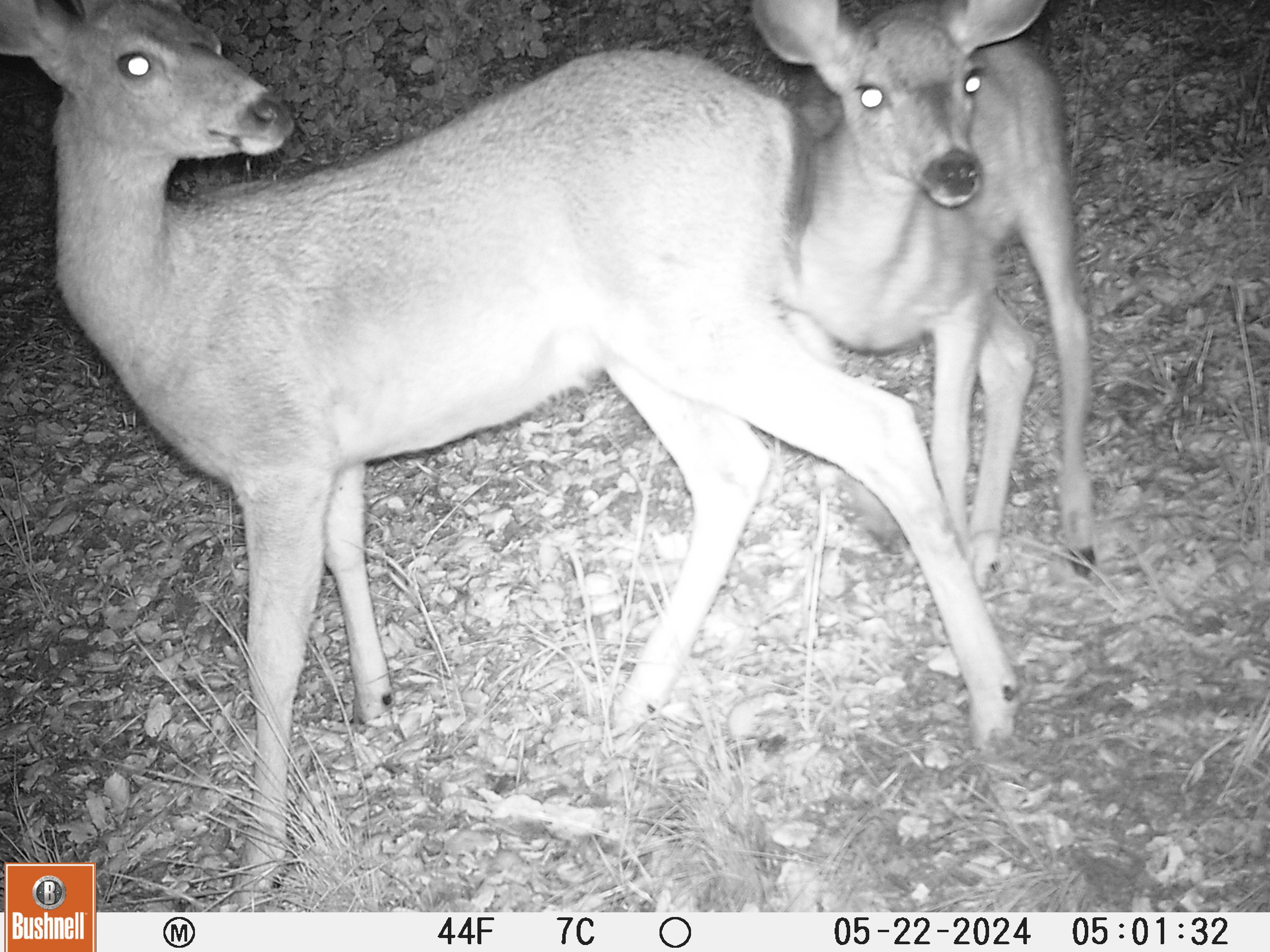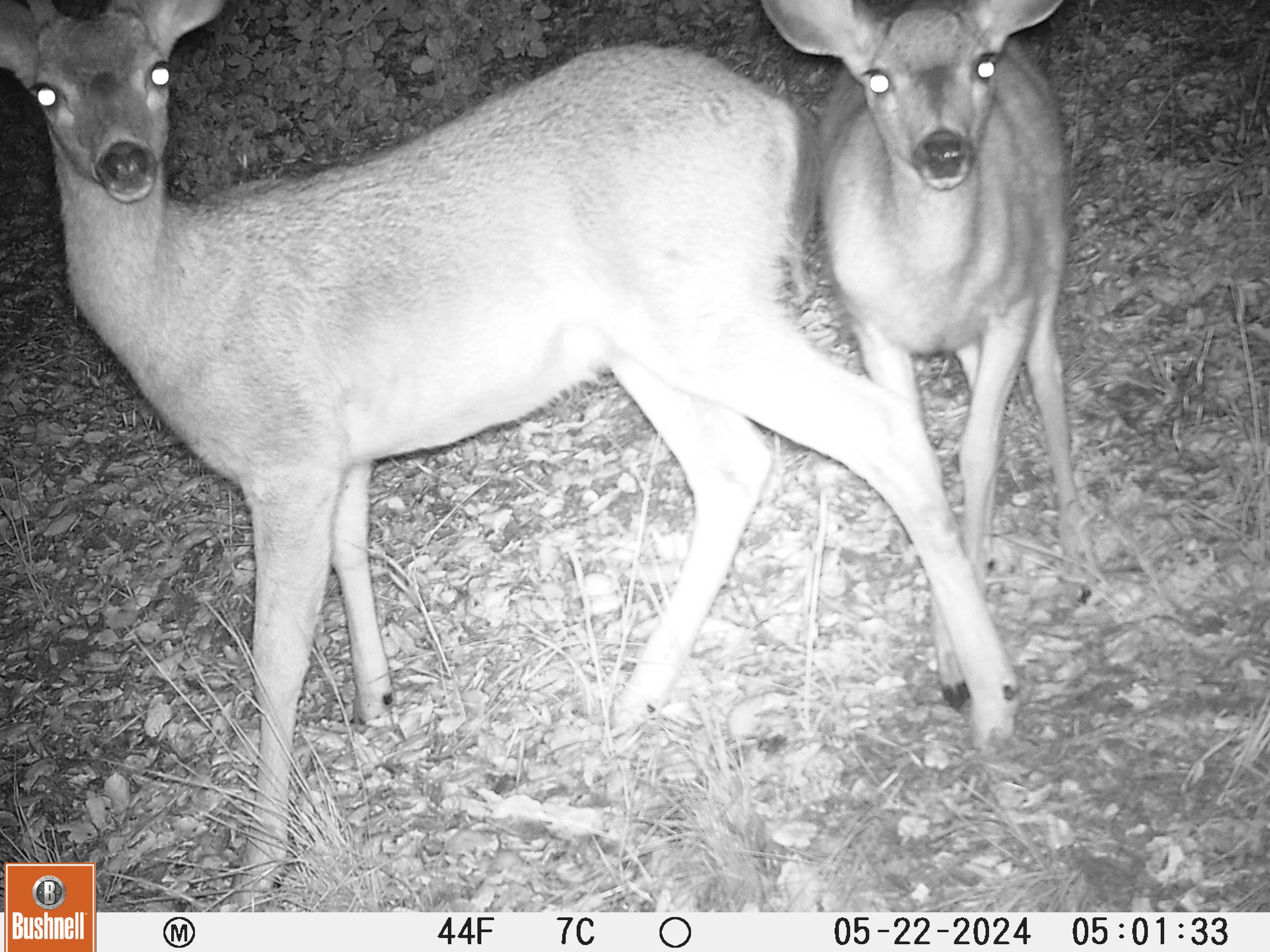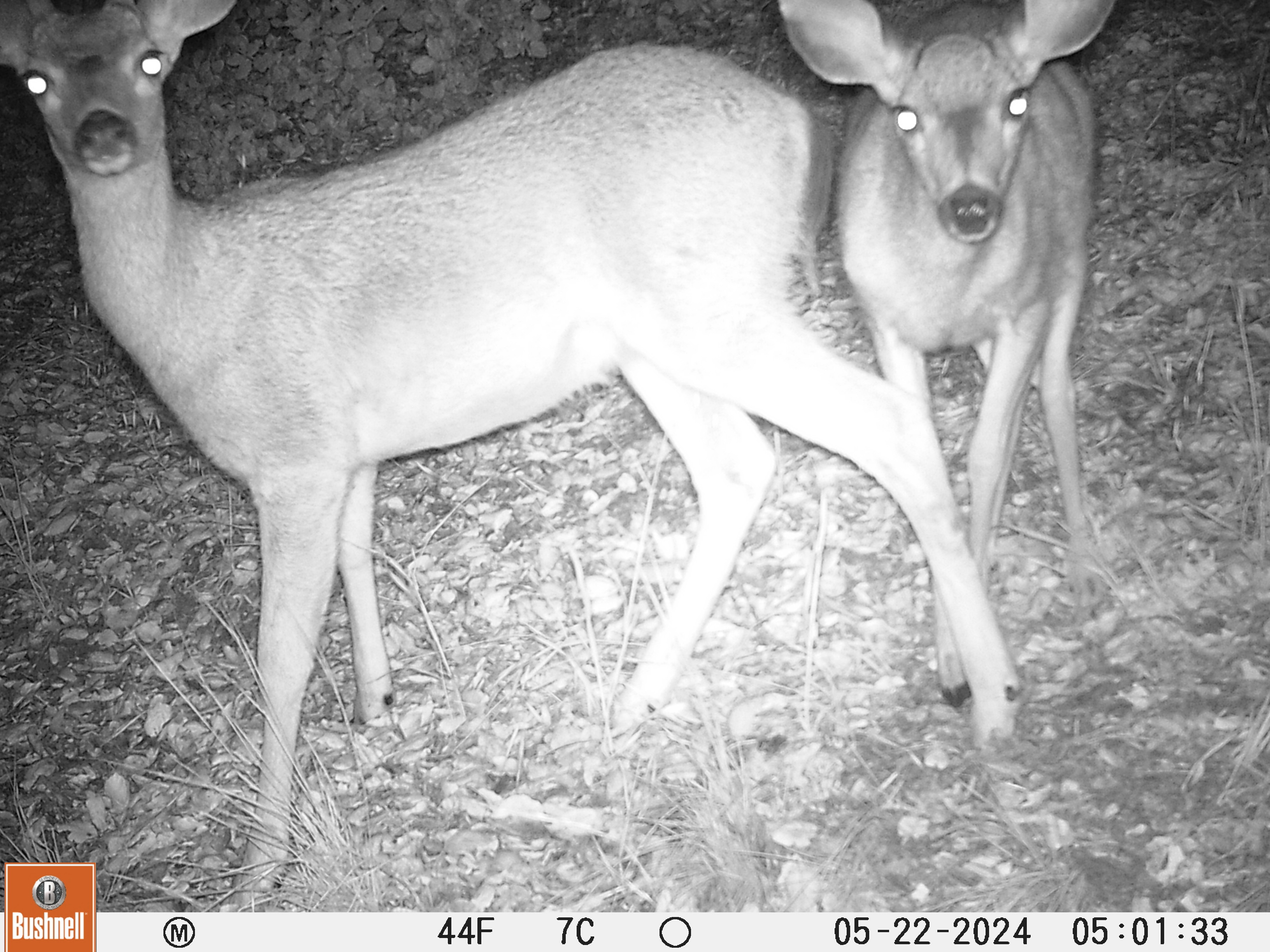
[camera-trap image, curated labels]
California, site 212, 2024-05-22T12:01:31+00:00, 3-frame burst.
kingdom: Animalia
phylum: Chordata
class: Mammalia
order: Artiodactyla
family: Cervidae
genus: Odocoileus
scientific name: Odocoileus hemionus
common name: mule deer